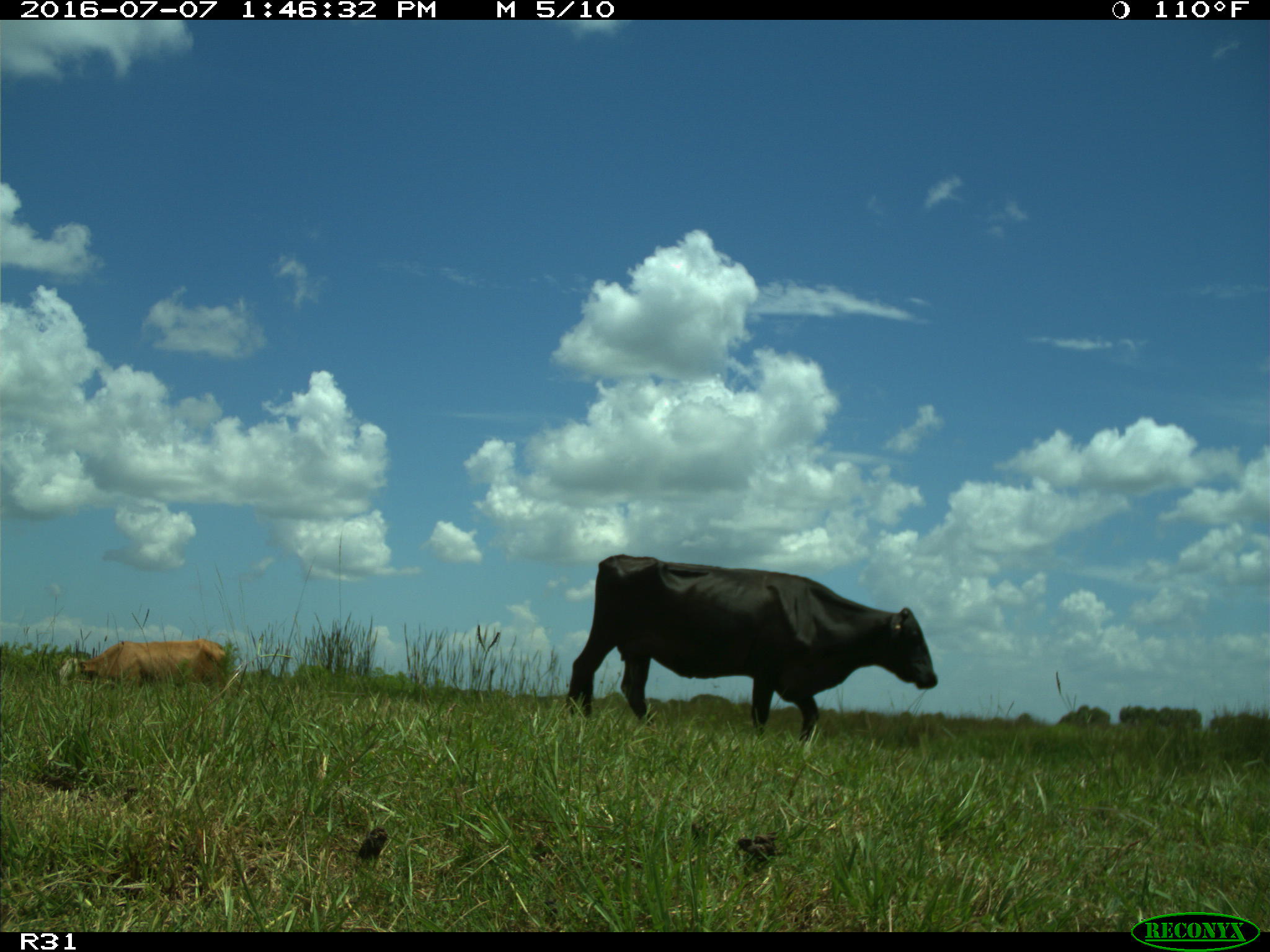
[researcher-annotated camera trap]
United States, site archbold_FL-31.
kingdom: Animalia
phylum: Chordata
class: Mammalia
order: Artiodactyla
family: Bovidae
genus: Bos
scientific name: Bos taurus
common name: domestic cow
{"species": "Bos taurus (domestic cow)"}